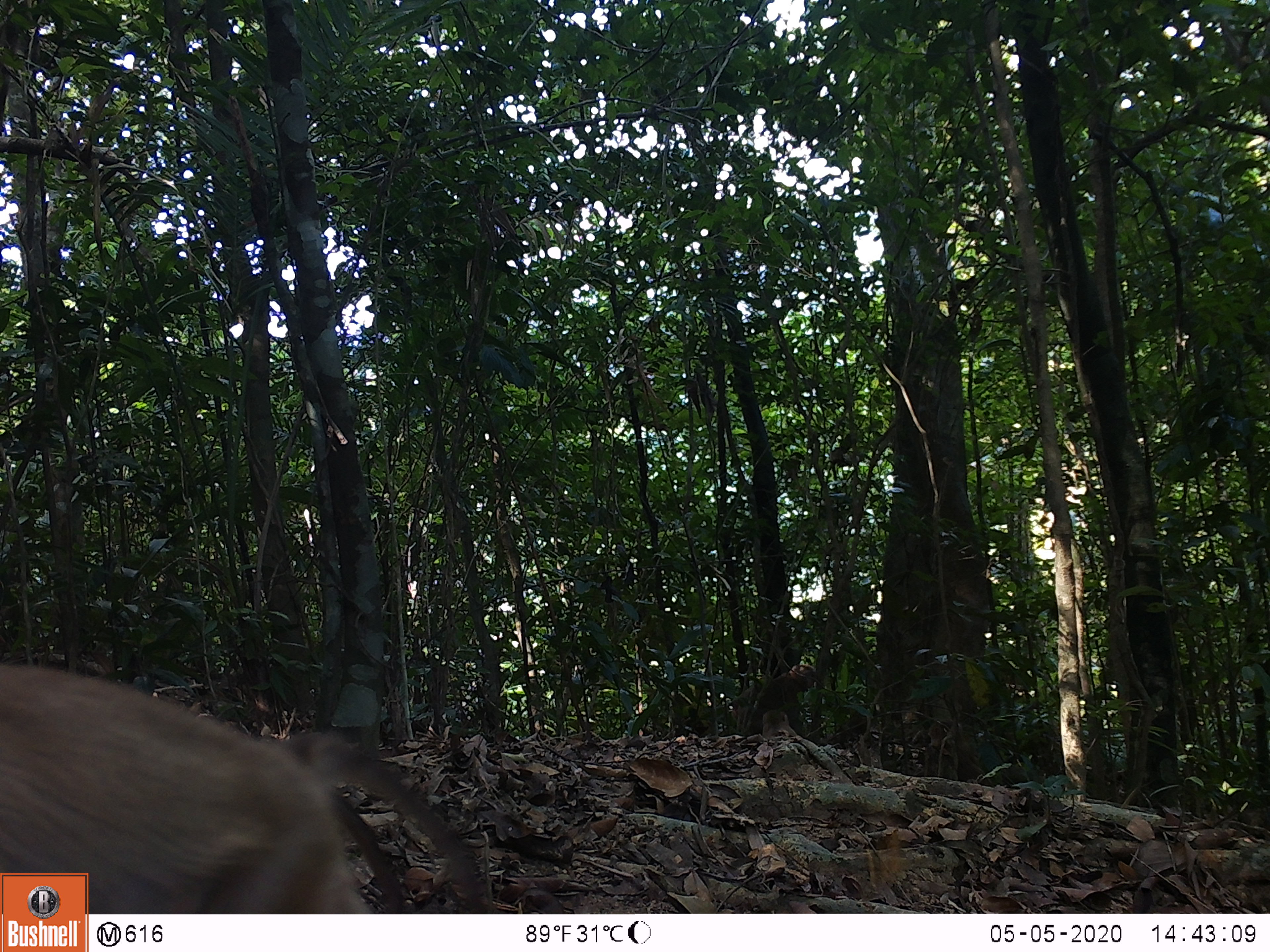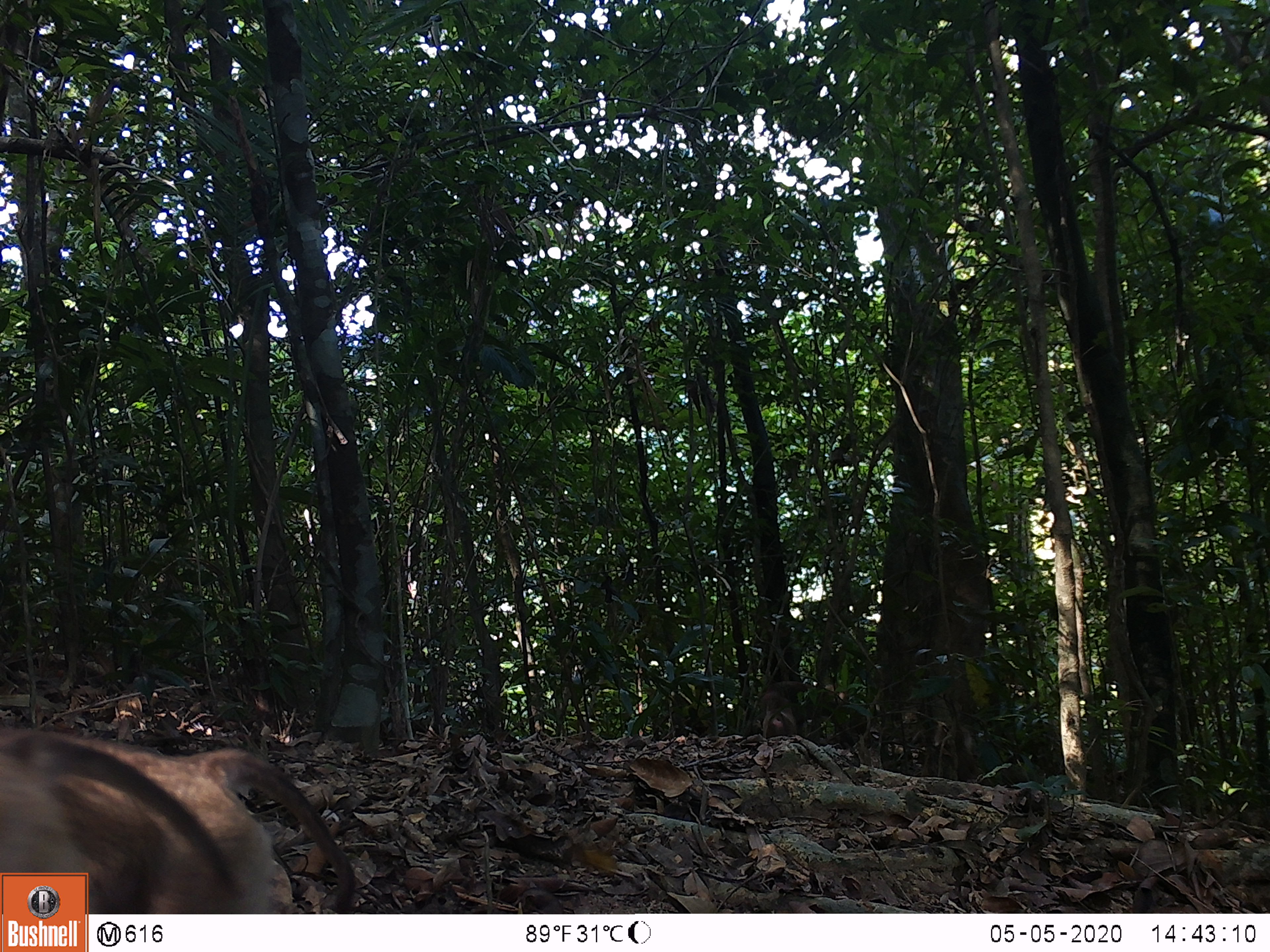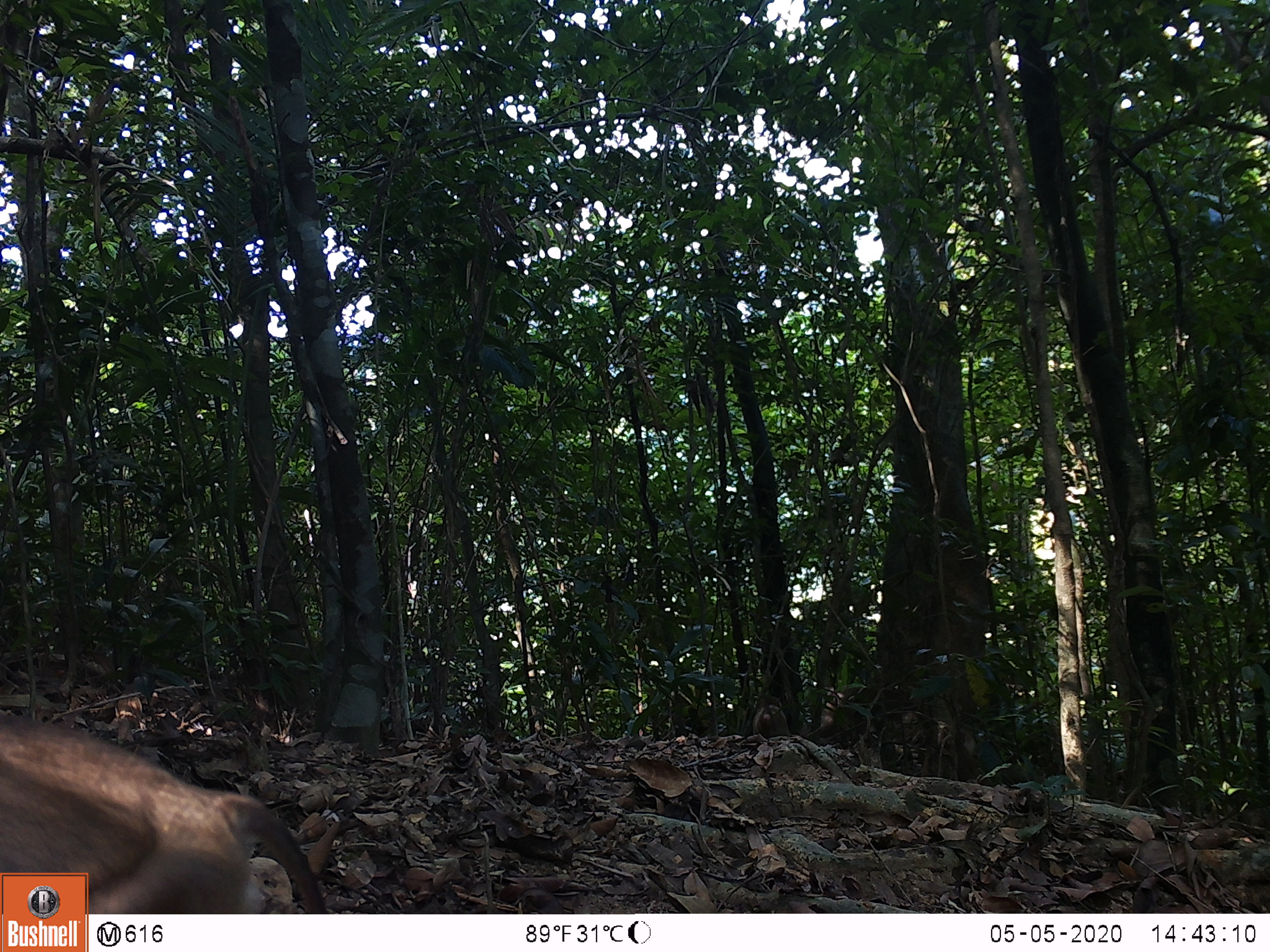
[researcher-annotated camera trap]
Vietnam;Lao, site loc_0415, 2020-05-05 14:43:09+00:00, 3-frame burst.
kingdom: Animalia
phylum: Chordata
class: Mammalia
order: Primates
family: Cercopithecidae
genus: Macaca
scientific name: Macaca nemestrina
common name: pig-tailed macaque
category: pig tailed macaque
Pig tailed macaque (pig-tailed macaque) (Macaca nemestrina). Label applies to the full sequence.